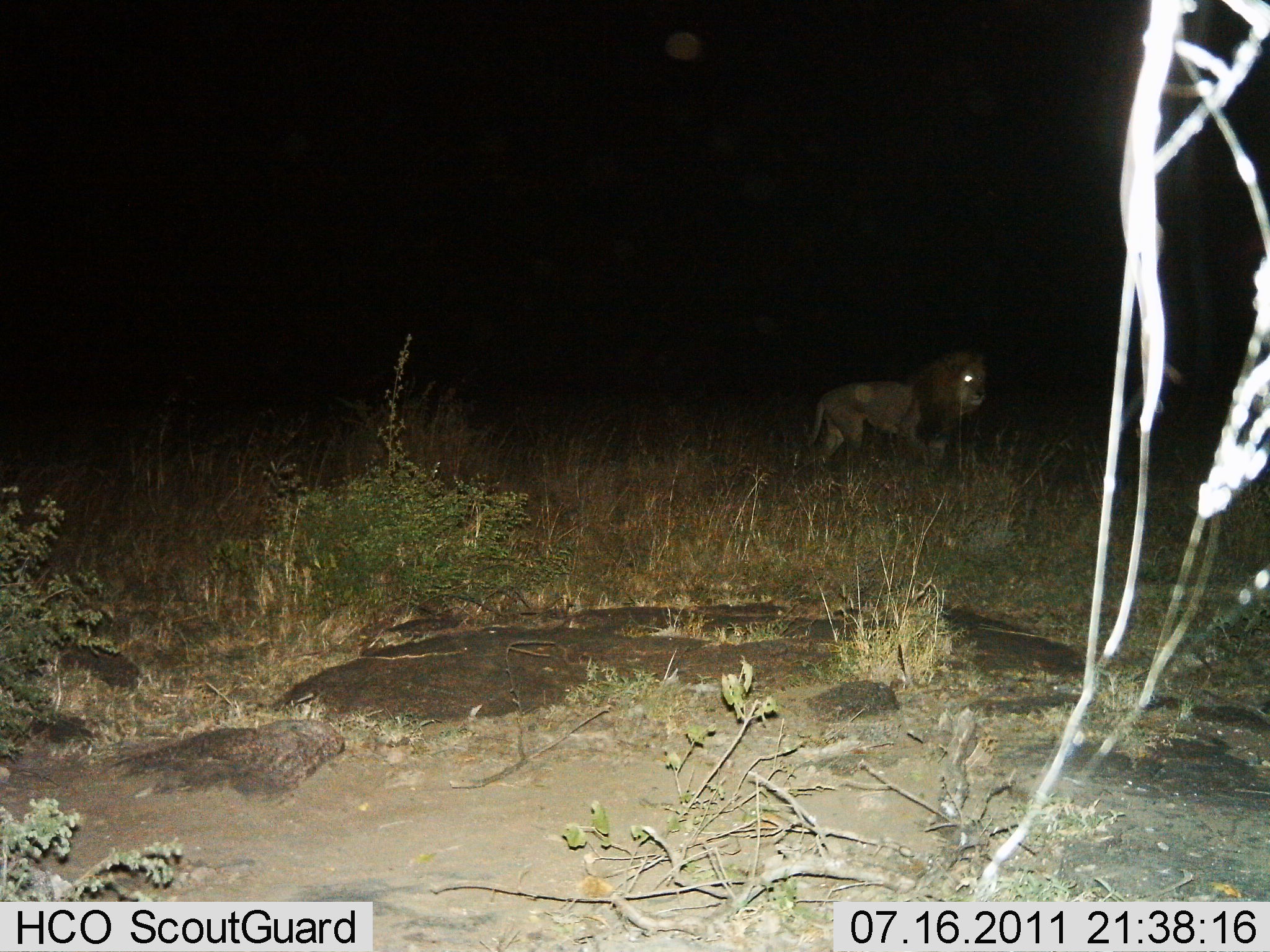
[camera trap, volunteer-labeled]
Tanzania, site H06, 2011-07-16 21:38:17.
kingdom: Animalia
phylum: Chordata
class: Mammalia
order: Carnivora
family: Felidae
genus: Panthera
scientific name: Panthera leo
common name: lion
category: lionmale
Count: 1.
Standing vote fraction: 9%.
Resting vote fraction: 0%.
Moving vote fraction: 91%.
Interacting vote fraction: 0%.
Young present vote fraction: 0%.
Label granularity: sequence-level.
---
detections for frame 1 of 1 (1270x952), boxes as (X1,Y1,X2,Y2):
animal: (803,349,989,475)